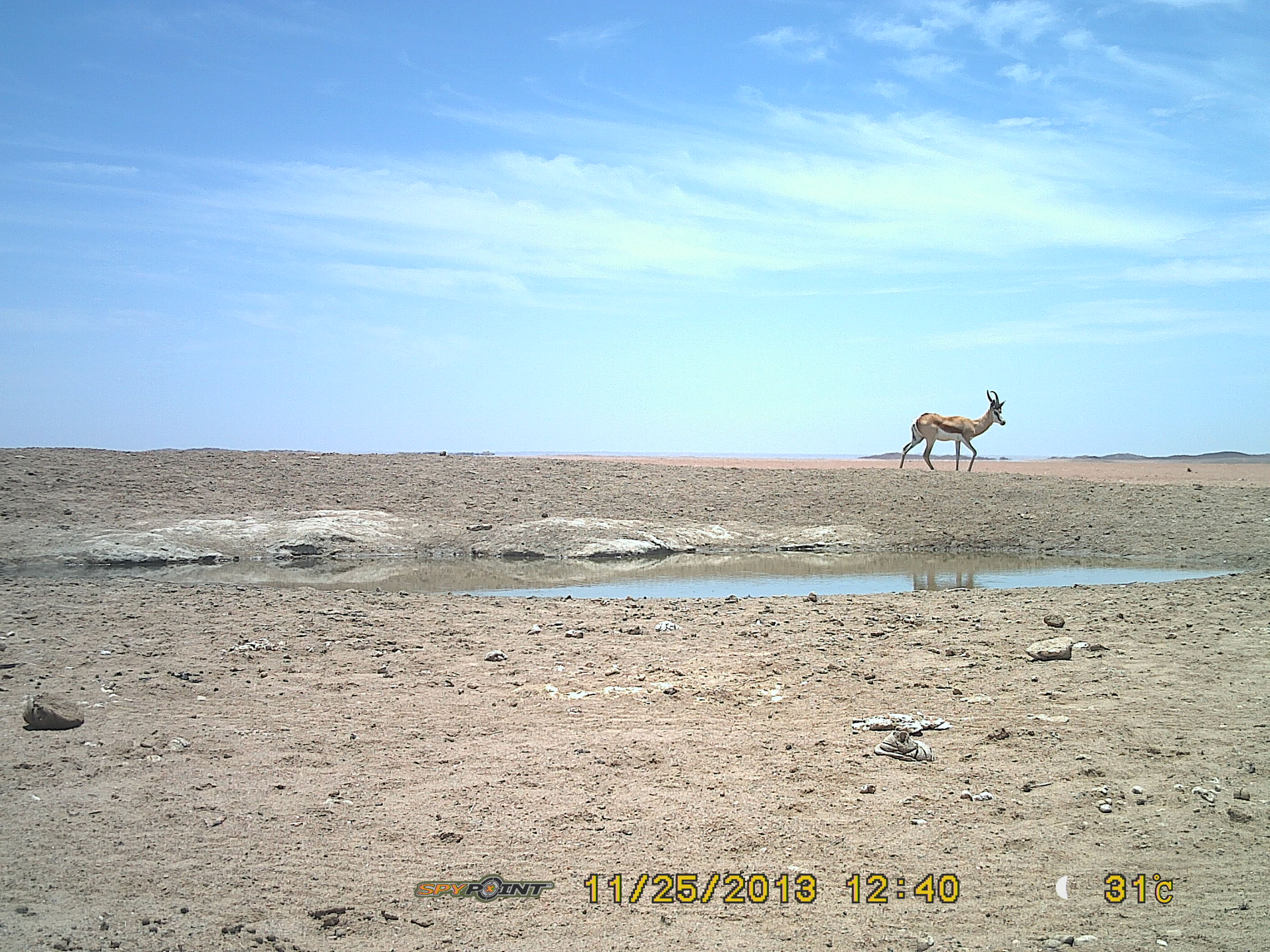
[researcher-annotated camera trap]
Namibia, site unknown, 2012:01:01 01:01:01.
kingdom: Animalia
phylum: Chordata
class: Mammalia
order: Artiodactyla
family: Bovidae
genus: Antidorcas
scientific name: Antidorcas marsupialis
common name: springbok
Antidorcas marsupialis (springbok).